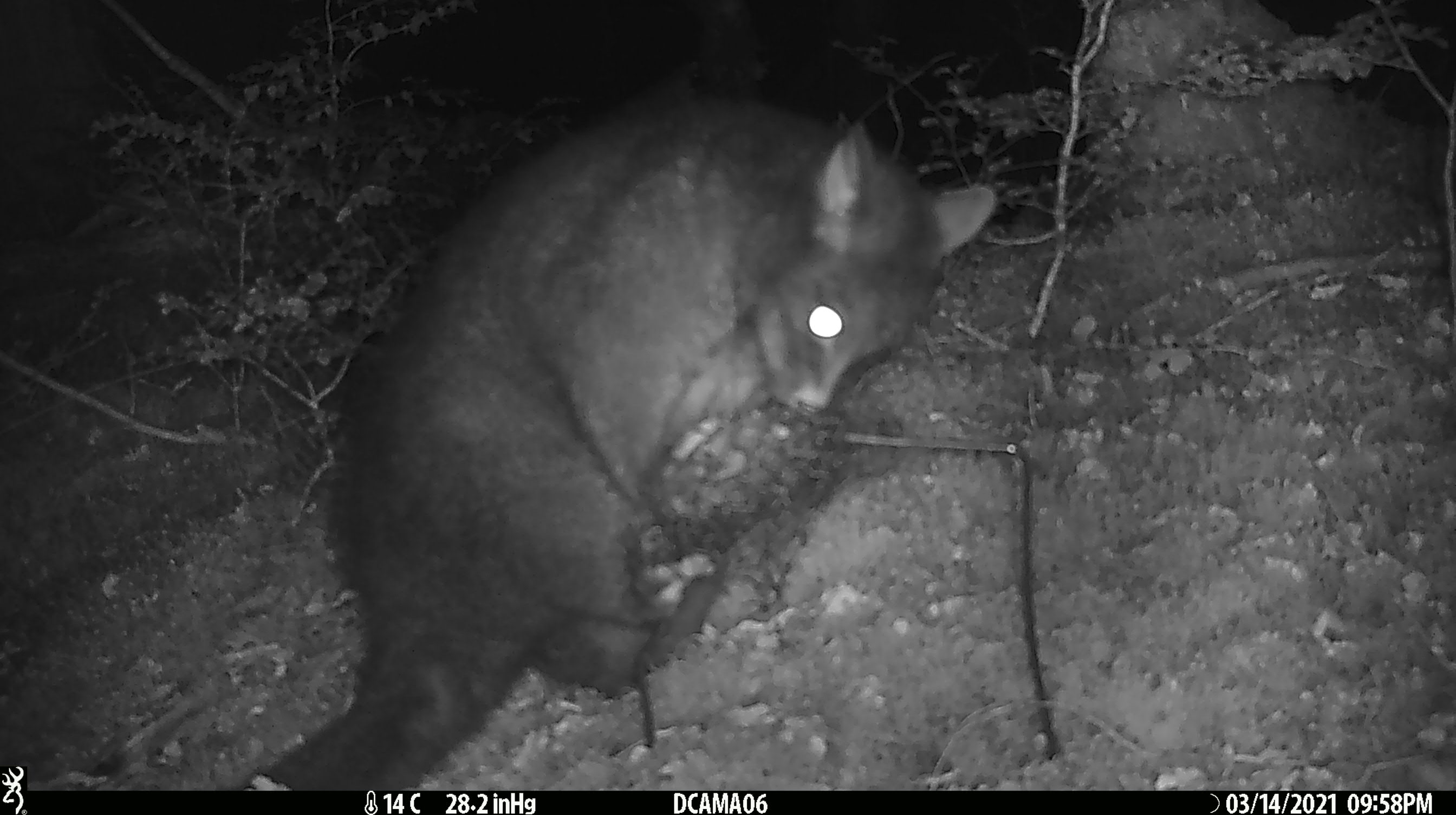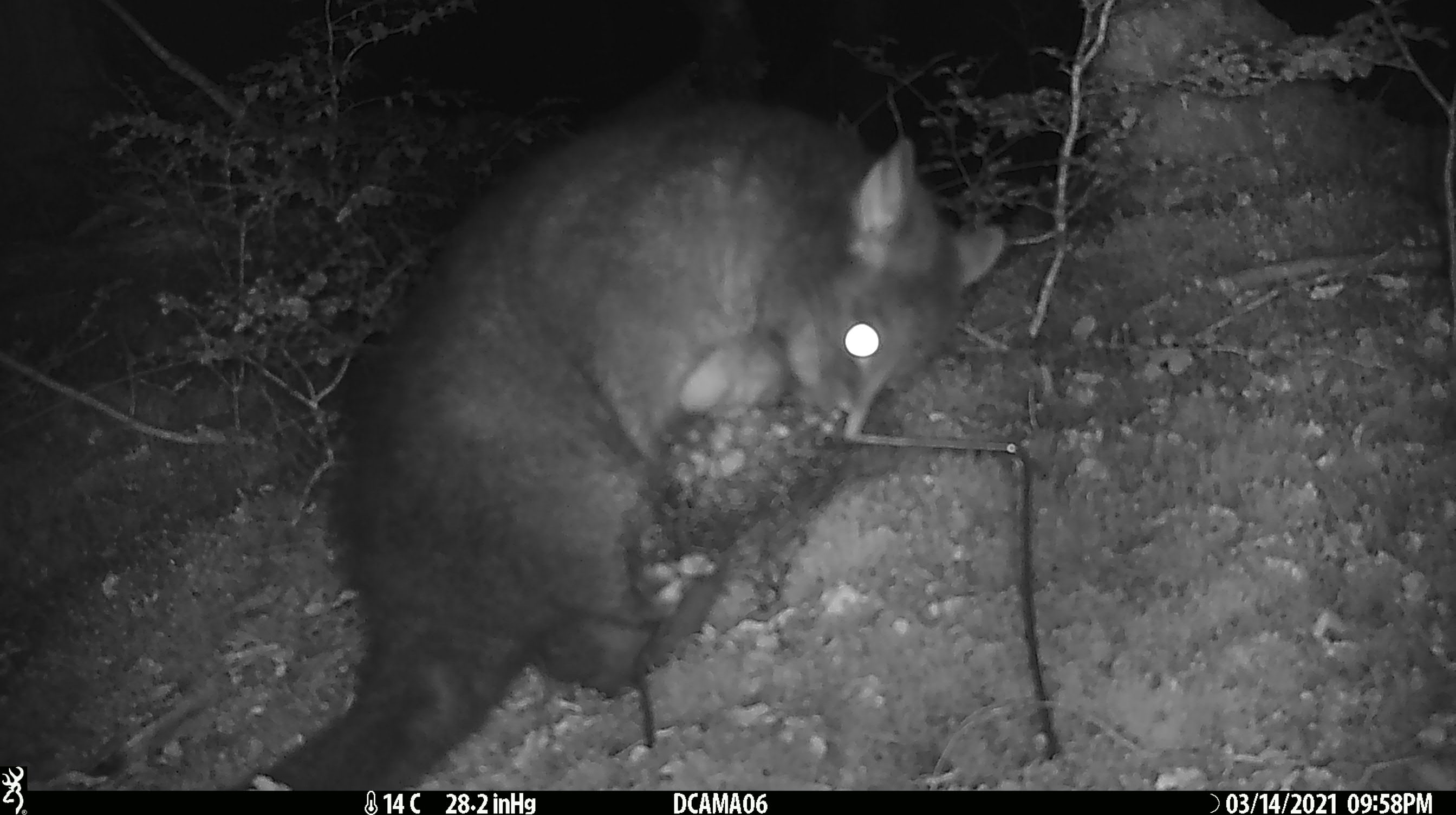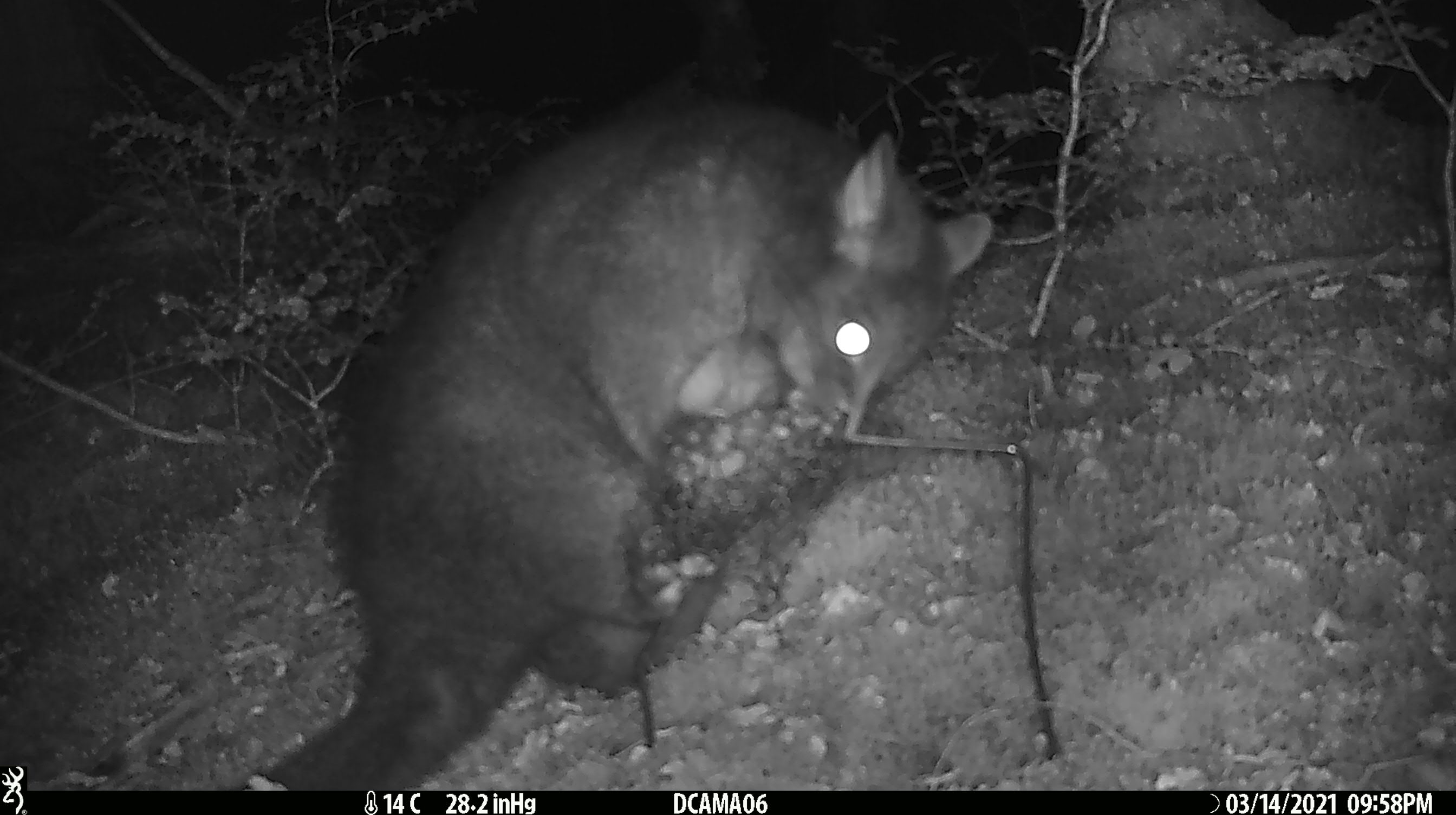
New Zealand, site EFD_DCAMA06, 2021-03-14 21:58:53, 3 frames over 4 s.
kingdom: Animalia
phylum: Chordata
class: Mammalia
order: Diprotodontia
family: Phalangeridae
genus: Trichosurus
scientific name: Trichosurus vulpecula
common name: common brushtail possum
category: possum